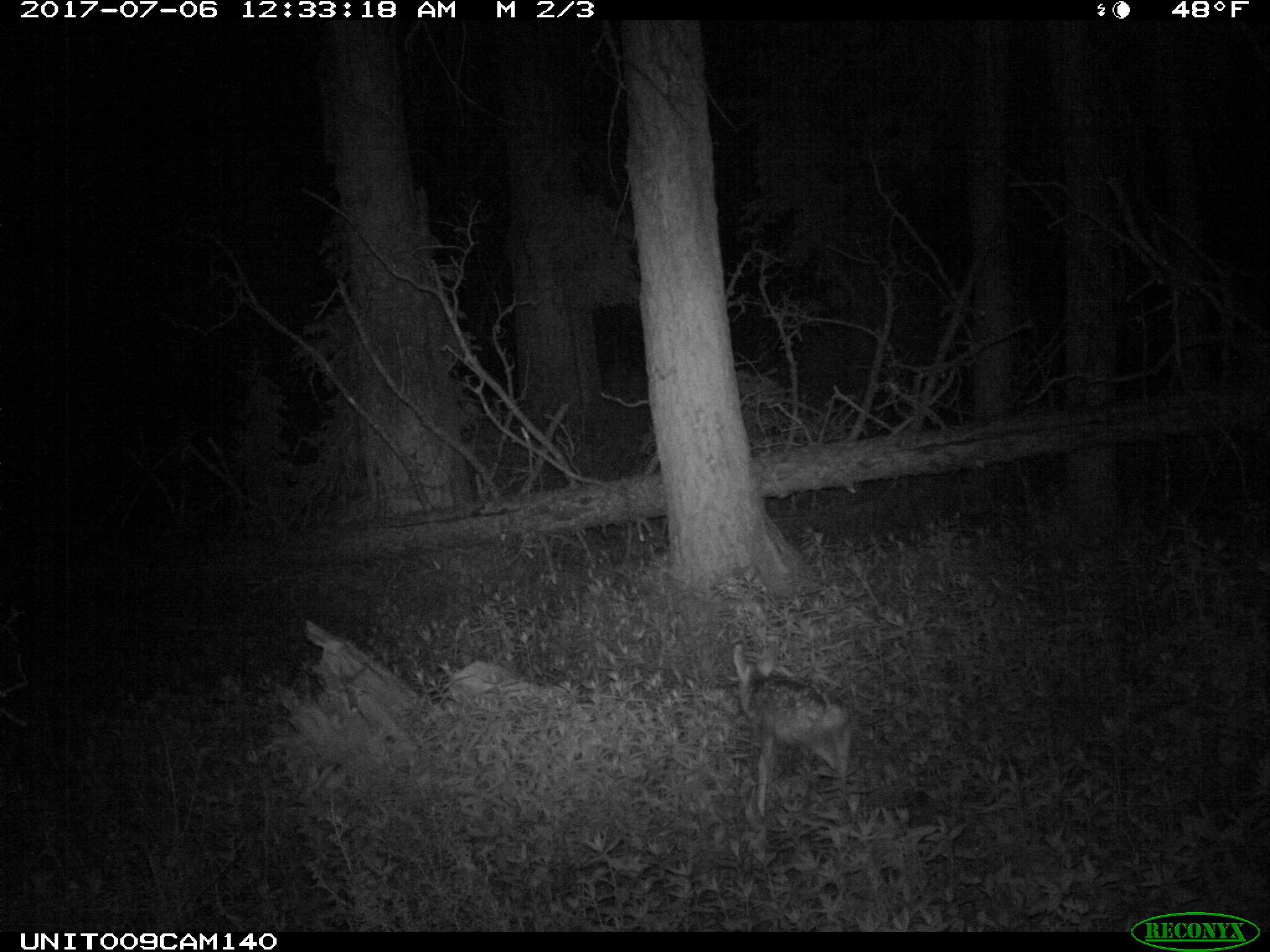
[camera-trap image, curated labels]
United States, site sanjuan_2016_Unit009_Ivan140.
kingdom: Animalia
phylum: Chordata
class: Mammalia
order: Artiodactyla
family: Cervidae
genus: Odocoileus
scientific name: Odocoileus hemionus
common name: mule deer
Odocoileus hemionus (mule deer).